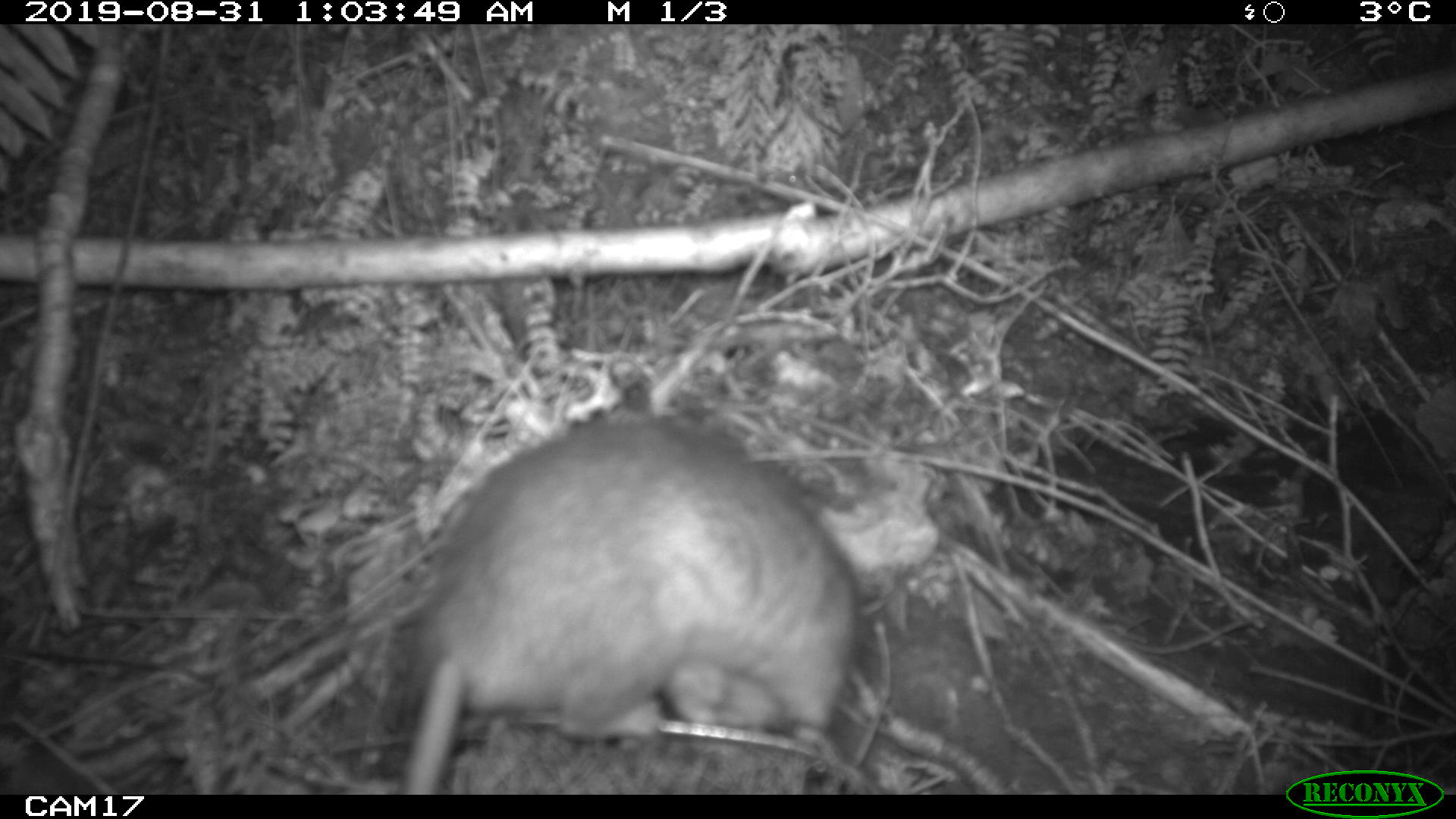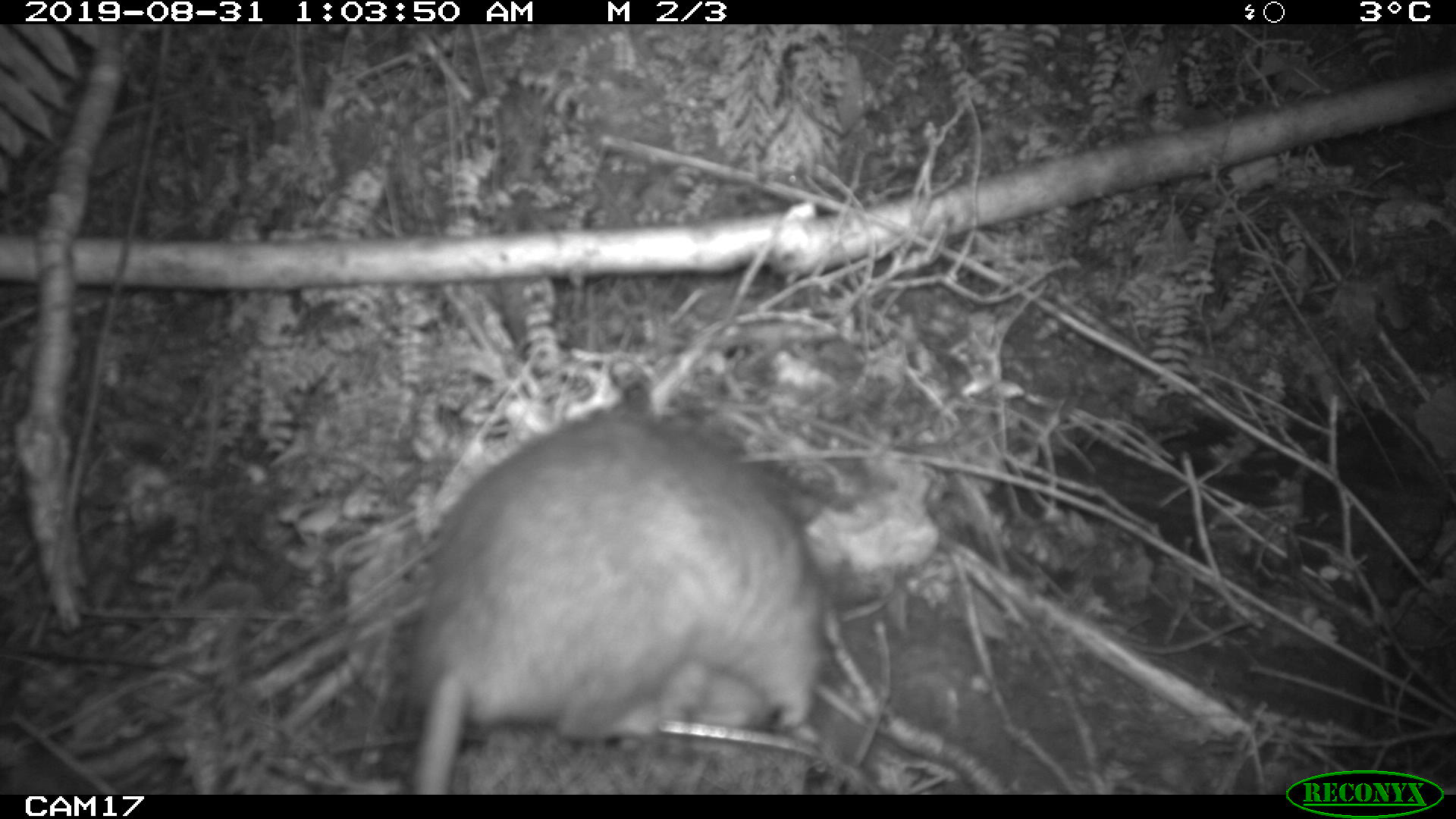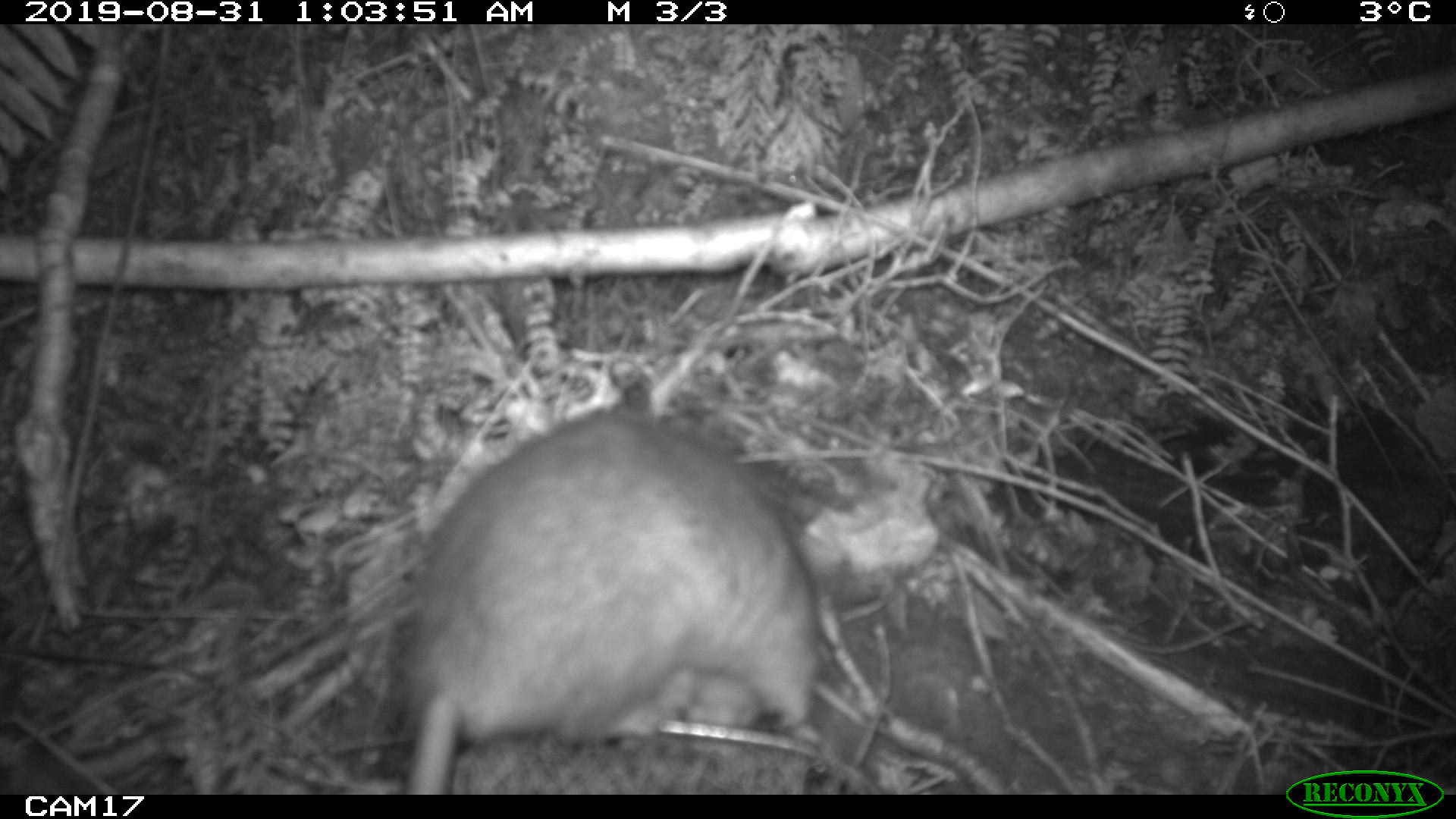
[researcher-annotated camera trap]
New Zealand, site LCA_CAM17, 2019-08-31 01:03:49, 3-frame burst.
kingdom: Animalia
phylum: Chordata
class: Mammalia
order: Rodentia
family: Muridae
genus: Rattus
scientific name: Rattus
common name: rat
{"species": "rat (Rattus)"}